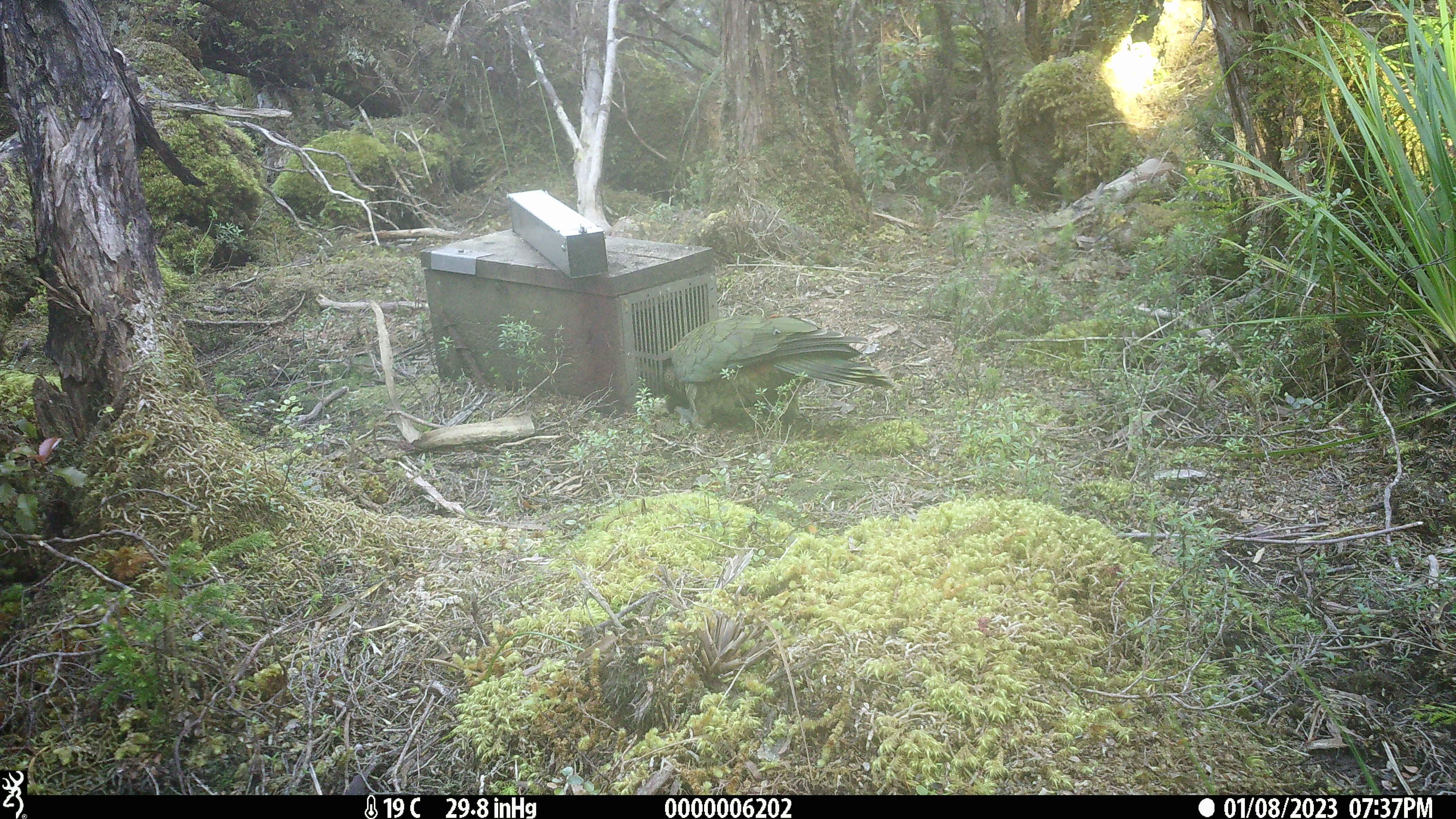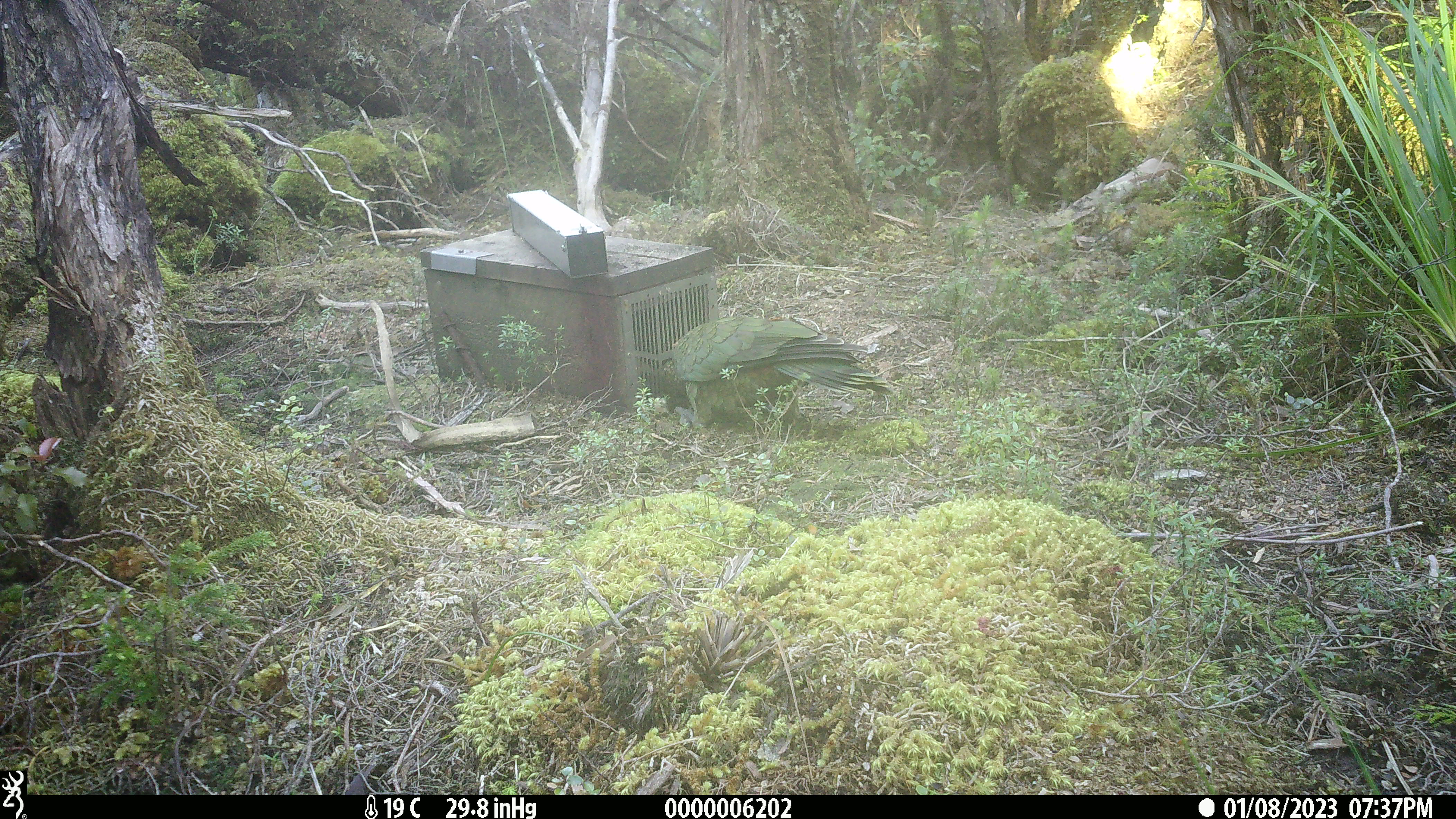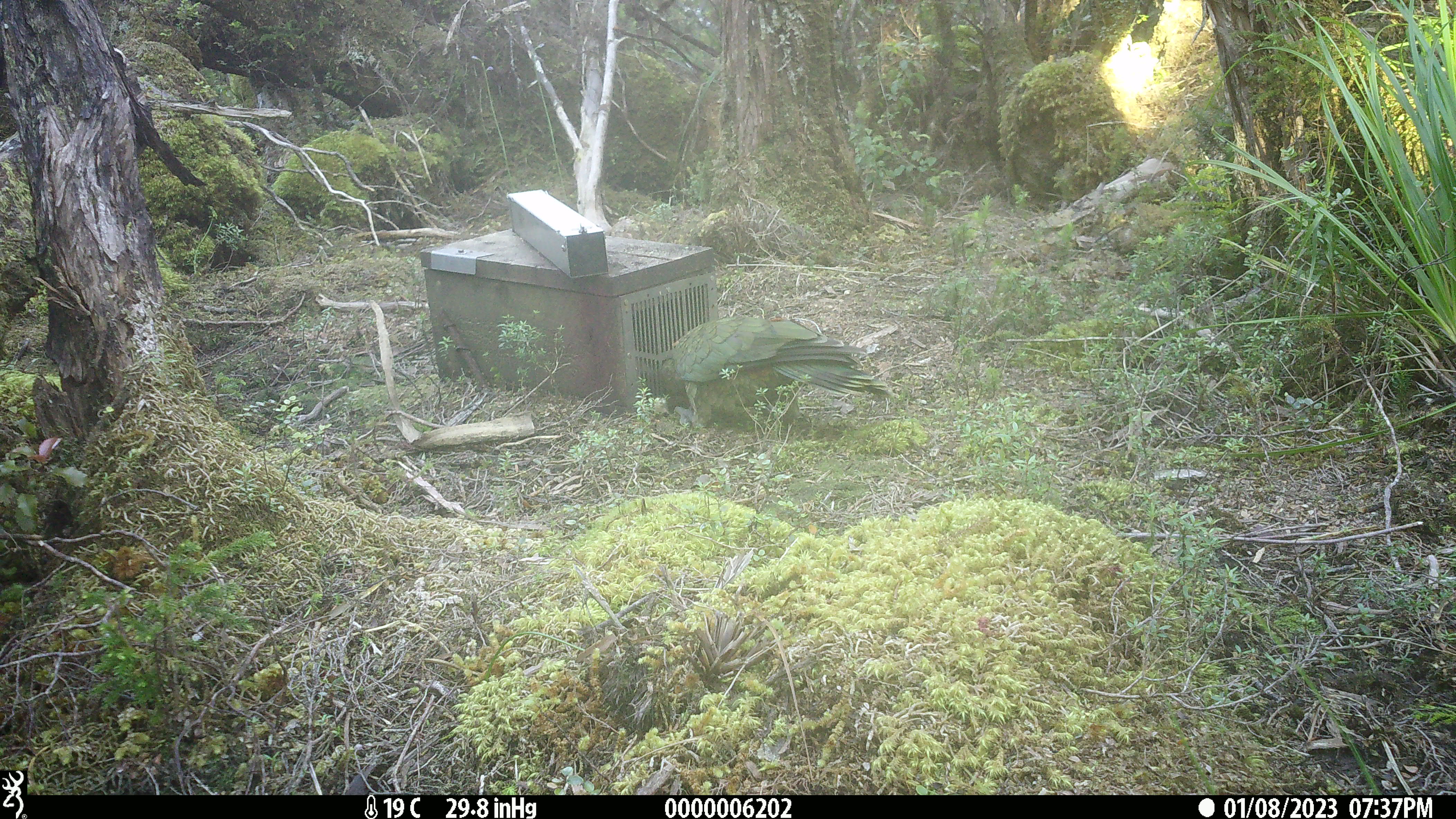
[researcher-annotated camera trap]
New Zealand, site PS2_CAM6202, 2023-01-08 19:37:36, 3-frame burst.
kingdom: Animalia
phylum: Chordata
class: Aves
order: Psittaciformes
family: Strigopidae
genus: Nestor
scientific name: Nestor notabilis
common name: kea